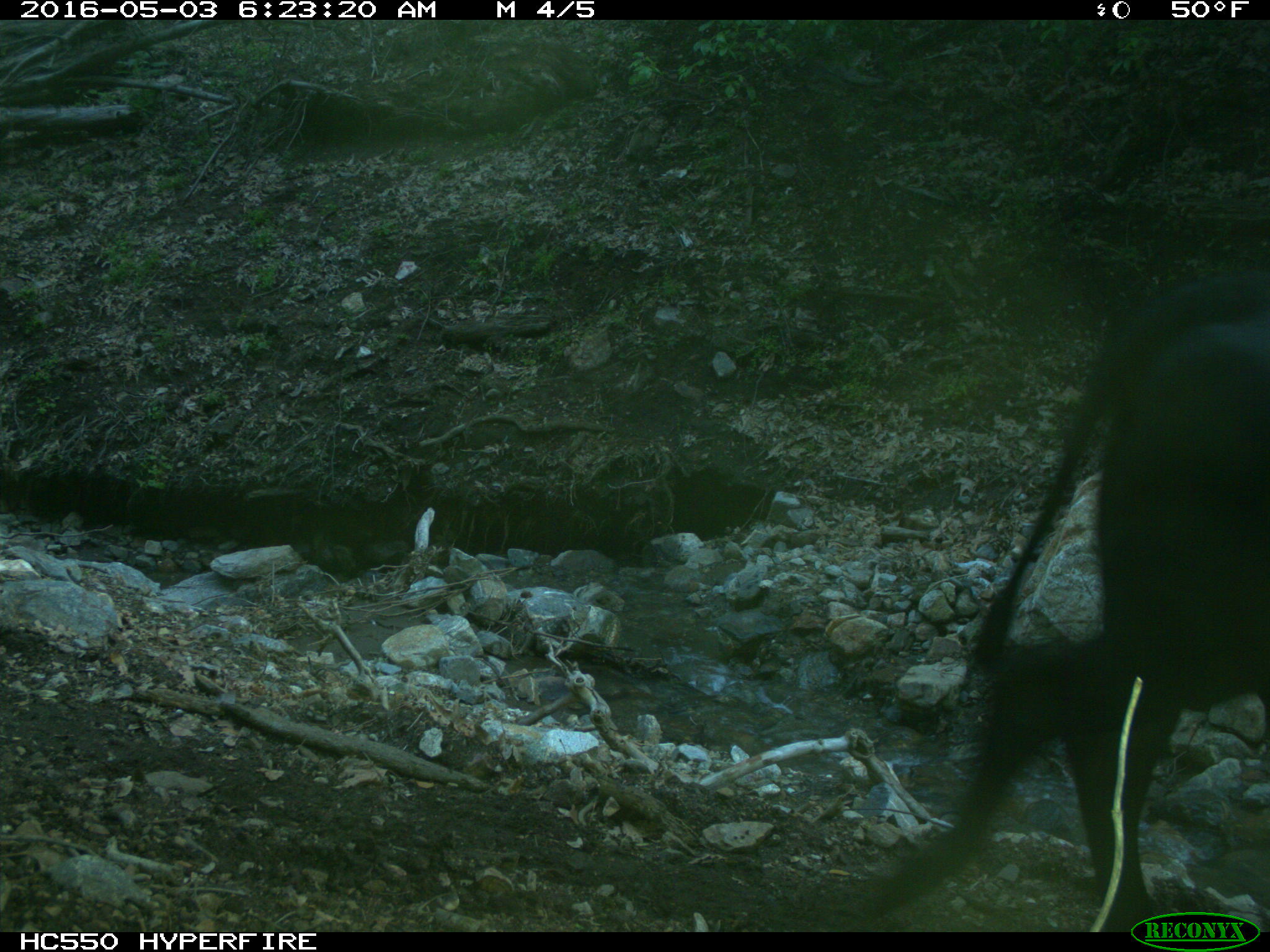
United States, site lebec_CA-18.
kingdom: Animalia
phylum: Chordata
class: Mammalia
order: Artiodactyla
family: Bovidae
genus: Bos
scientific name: Bos taurus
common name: domestic cow